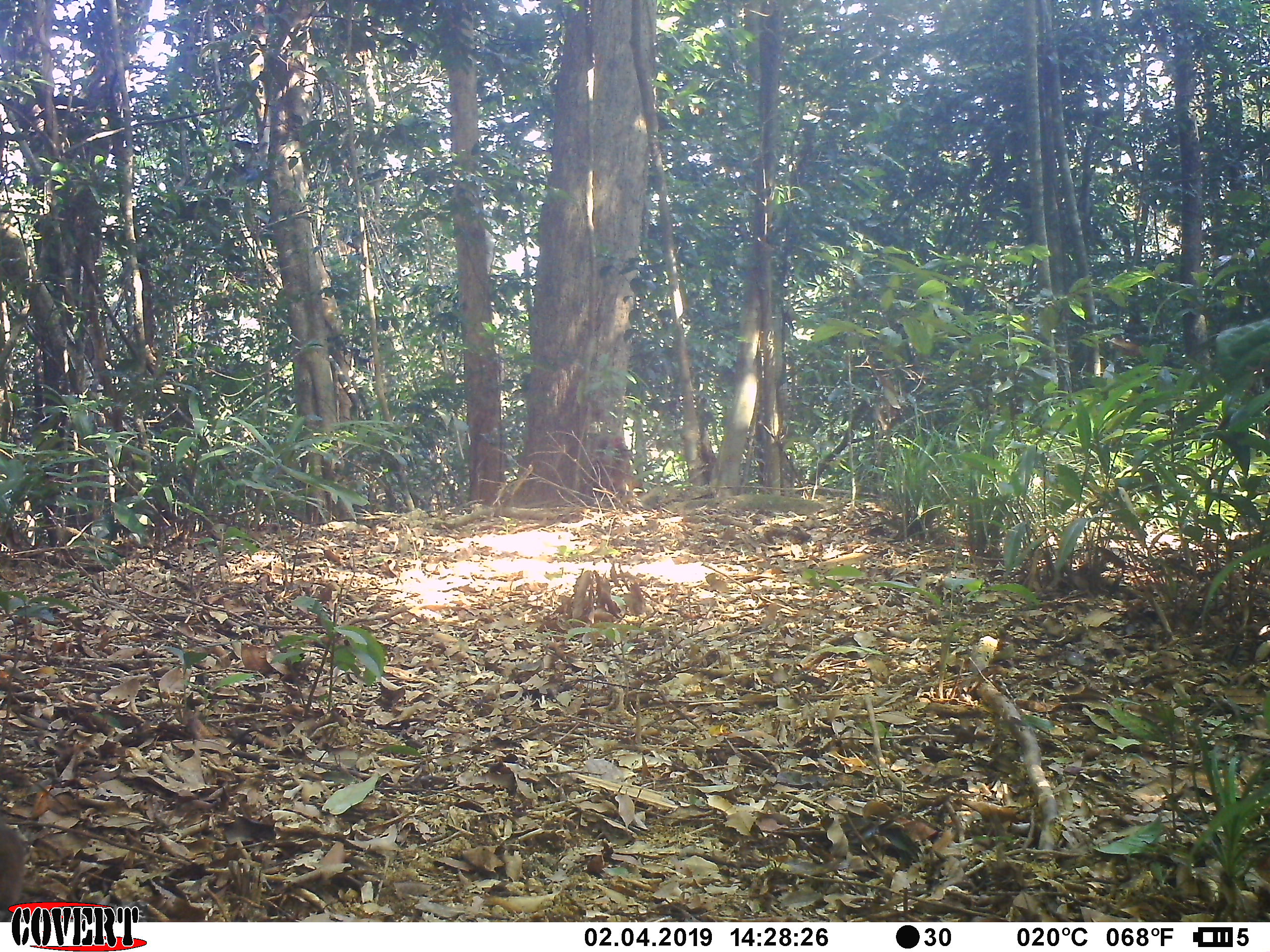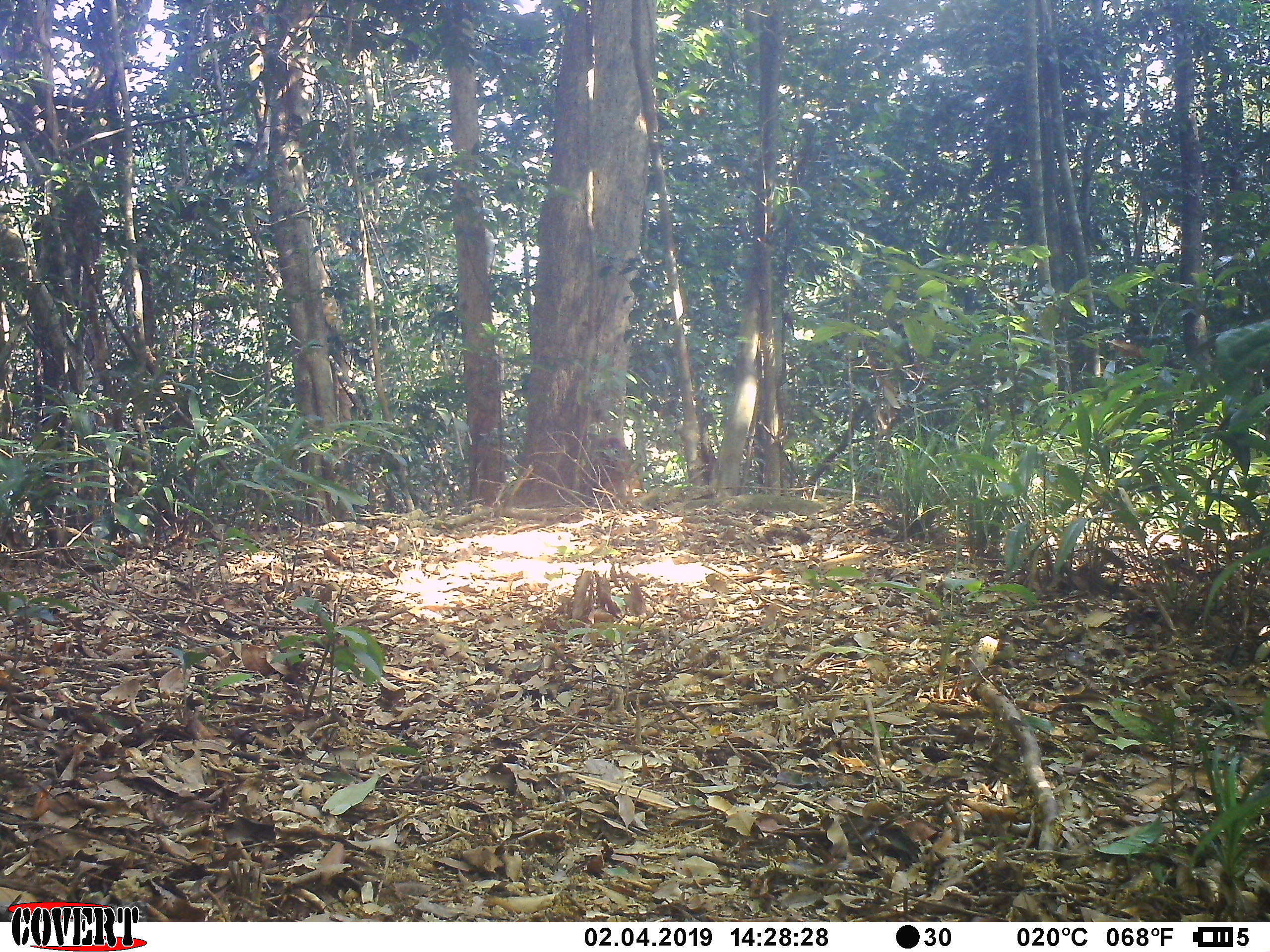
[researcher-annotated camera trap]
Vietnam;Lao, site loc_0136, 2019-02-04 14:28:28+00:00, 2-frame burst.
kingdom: Animalia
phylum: Chordata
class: Mammalia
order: Primates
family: Cercopithecidae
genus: Macaca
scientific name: Macaca arctoides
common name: stump-tailed macaque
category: stump tailed macaque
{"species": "stump tailed macaque (stump-tailed macaque) (Macaca arctoides)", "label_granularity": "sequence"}